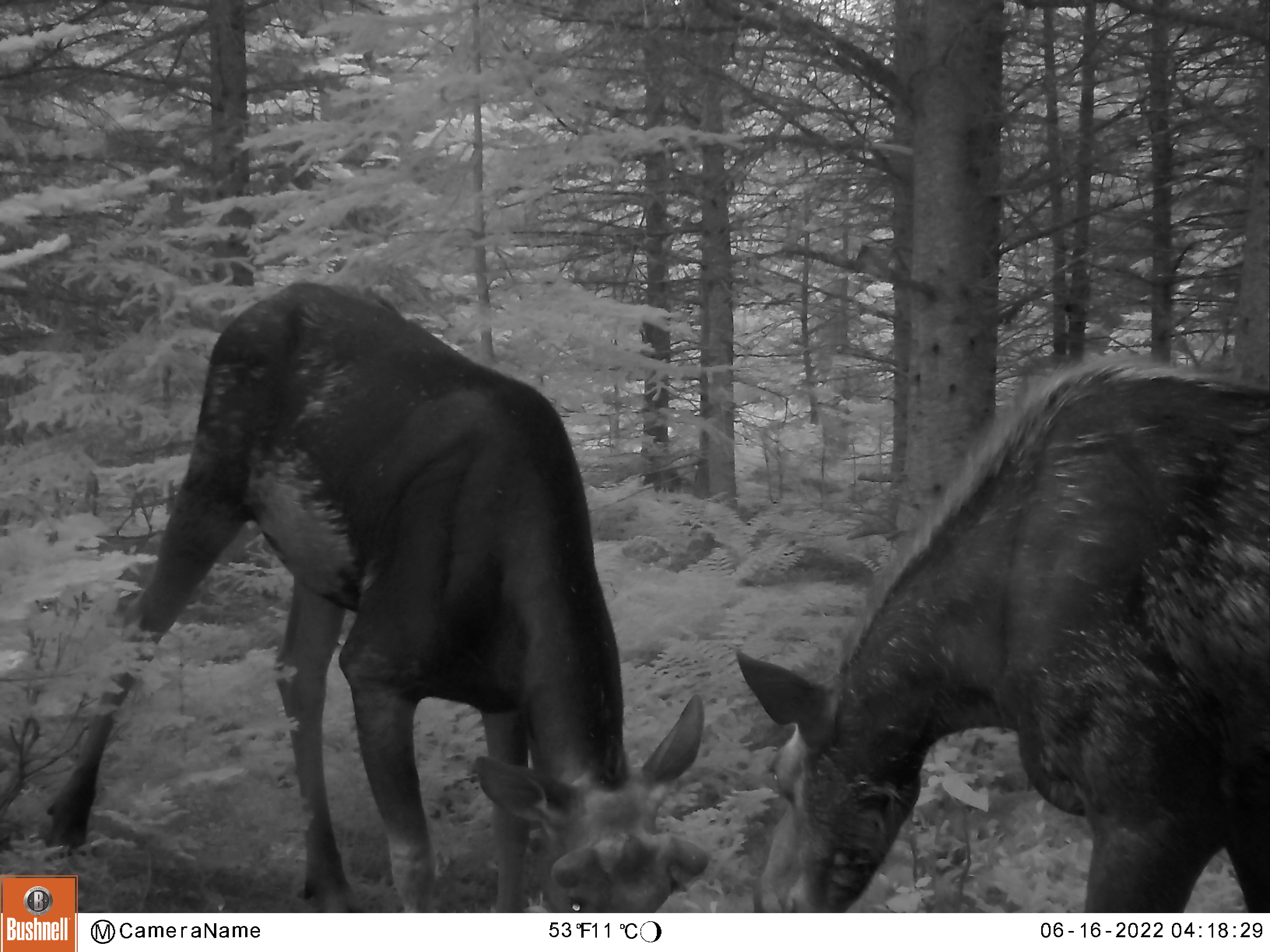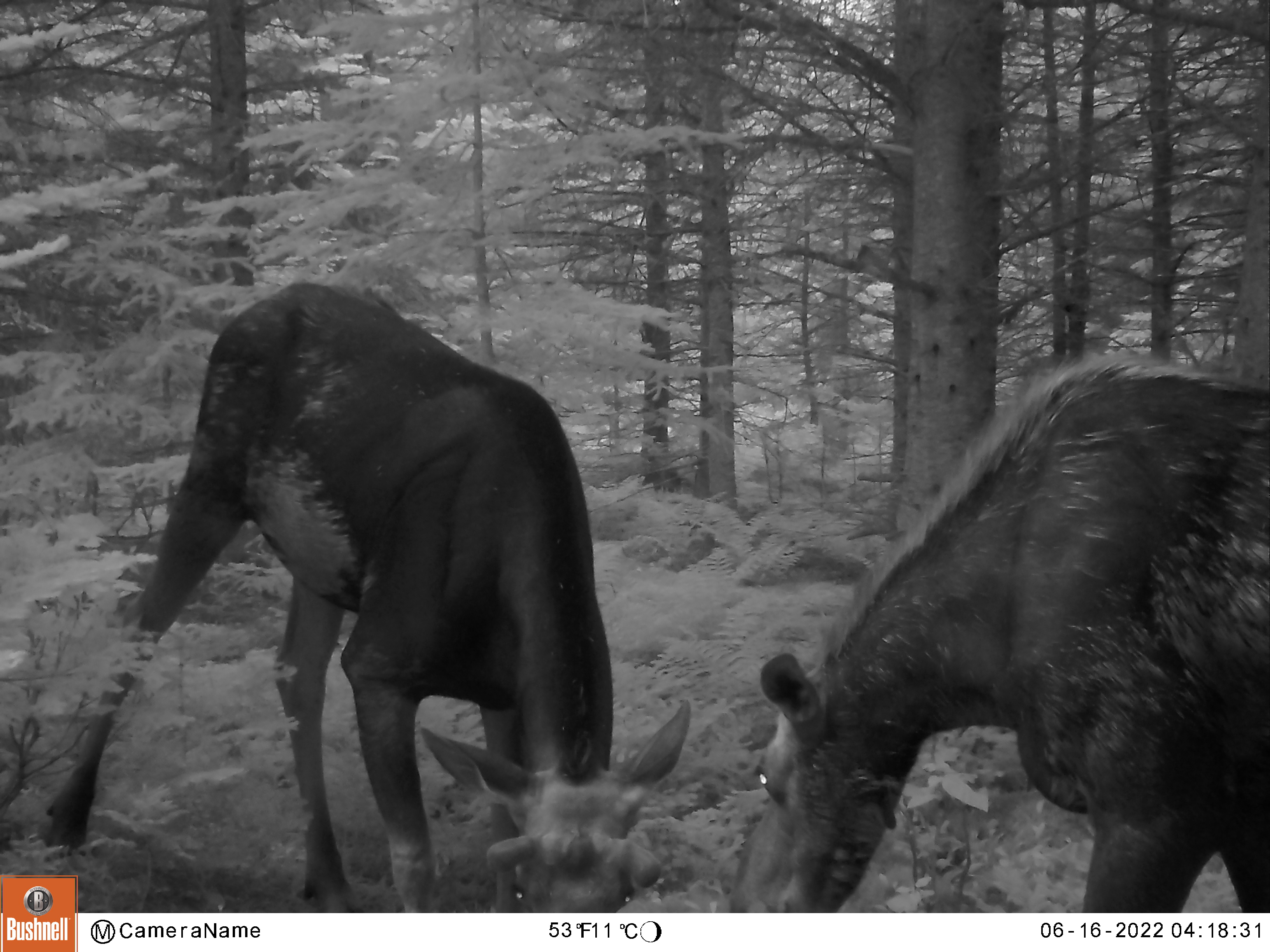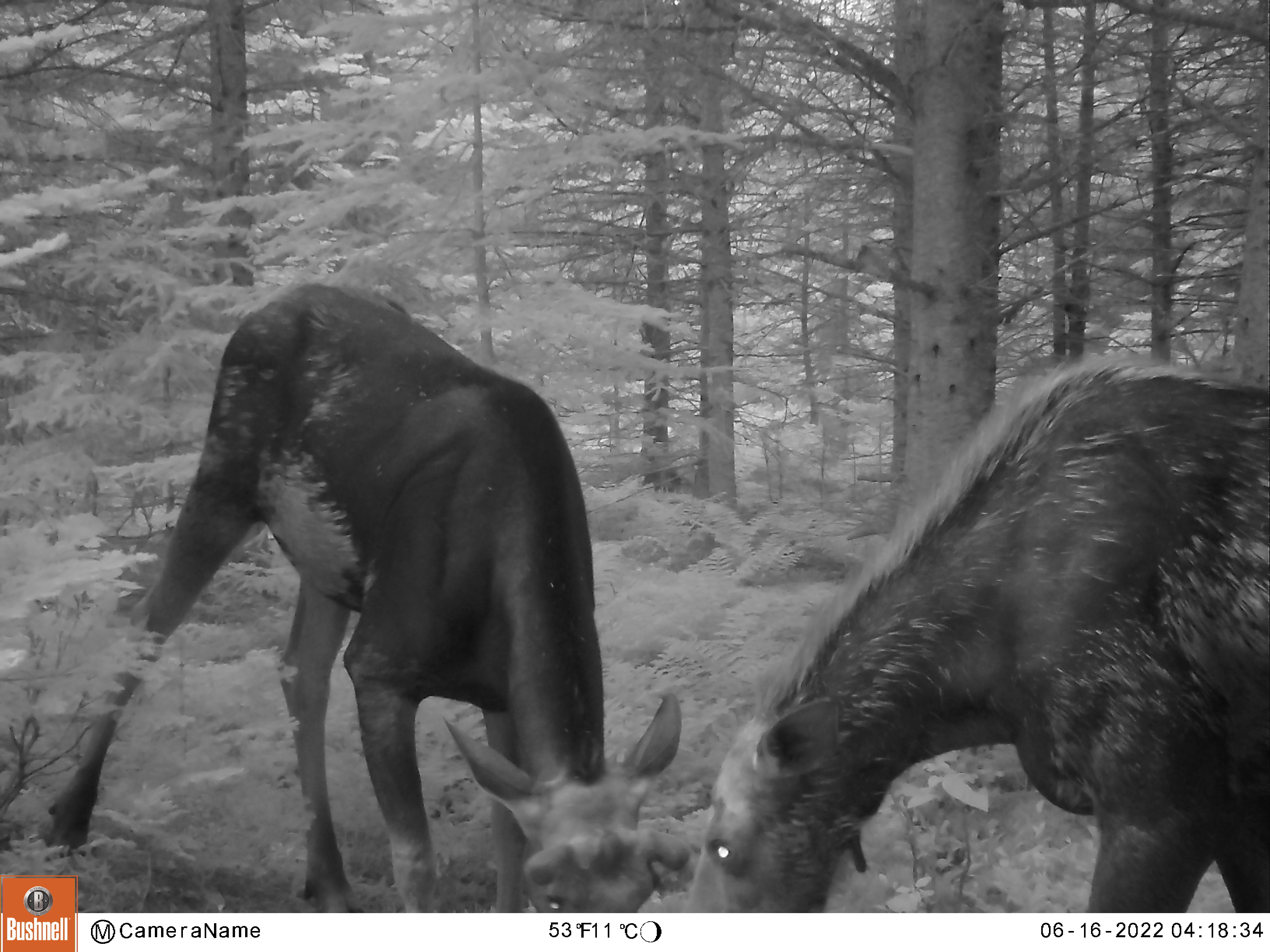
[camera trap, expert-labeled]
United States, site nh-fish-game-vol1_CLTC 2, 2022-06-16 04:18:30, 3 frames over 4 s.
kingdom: Animalia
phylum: Chordata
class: Mammalia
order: Artiodactyla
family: Cervidae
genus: Alces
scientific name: Alces alces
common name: moose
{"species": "moose (Alces alces)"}